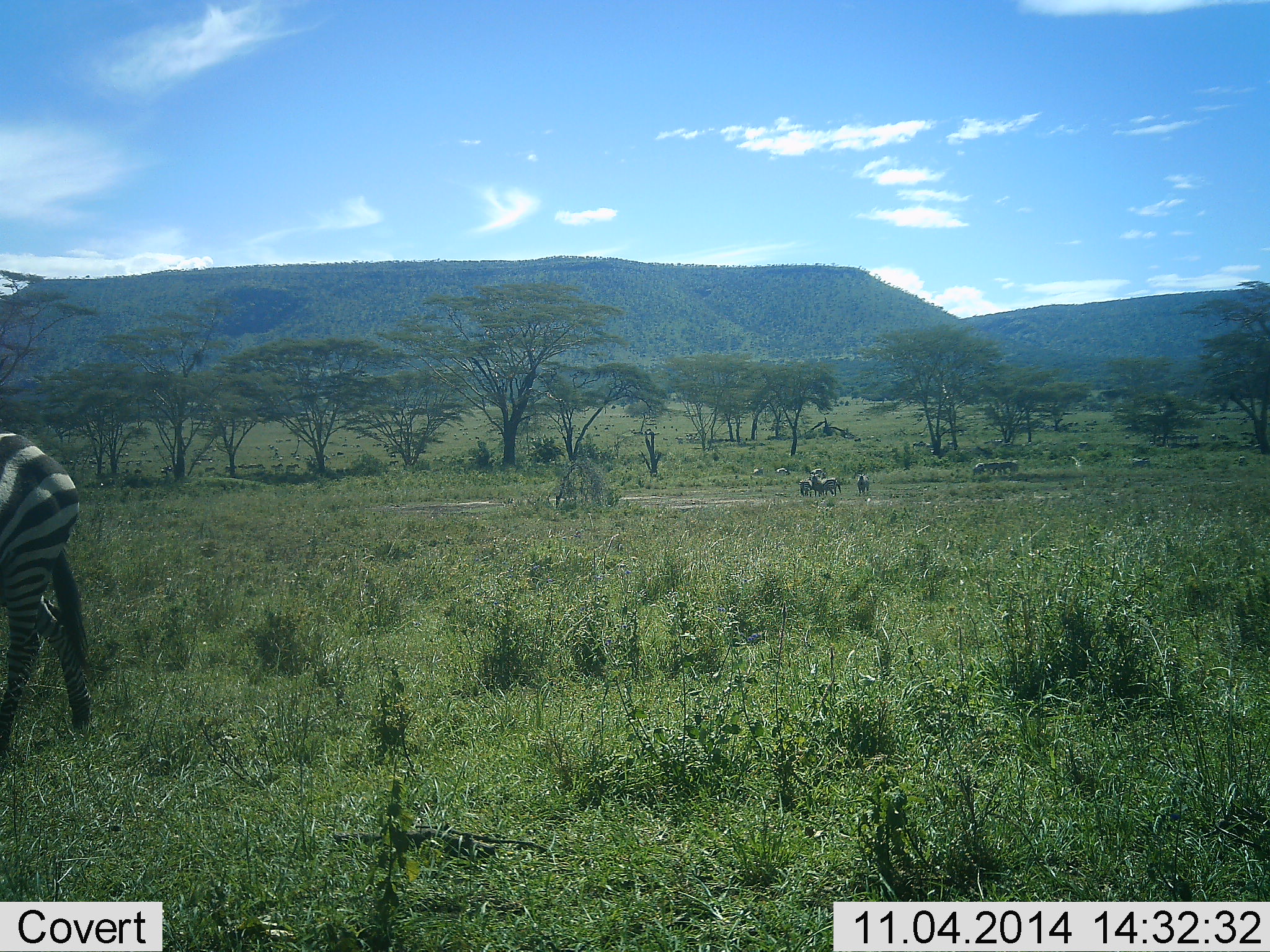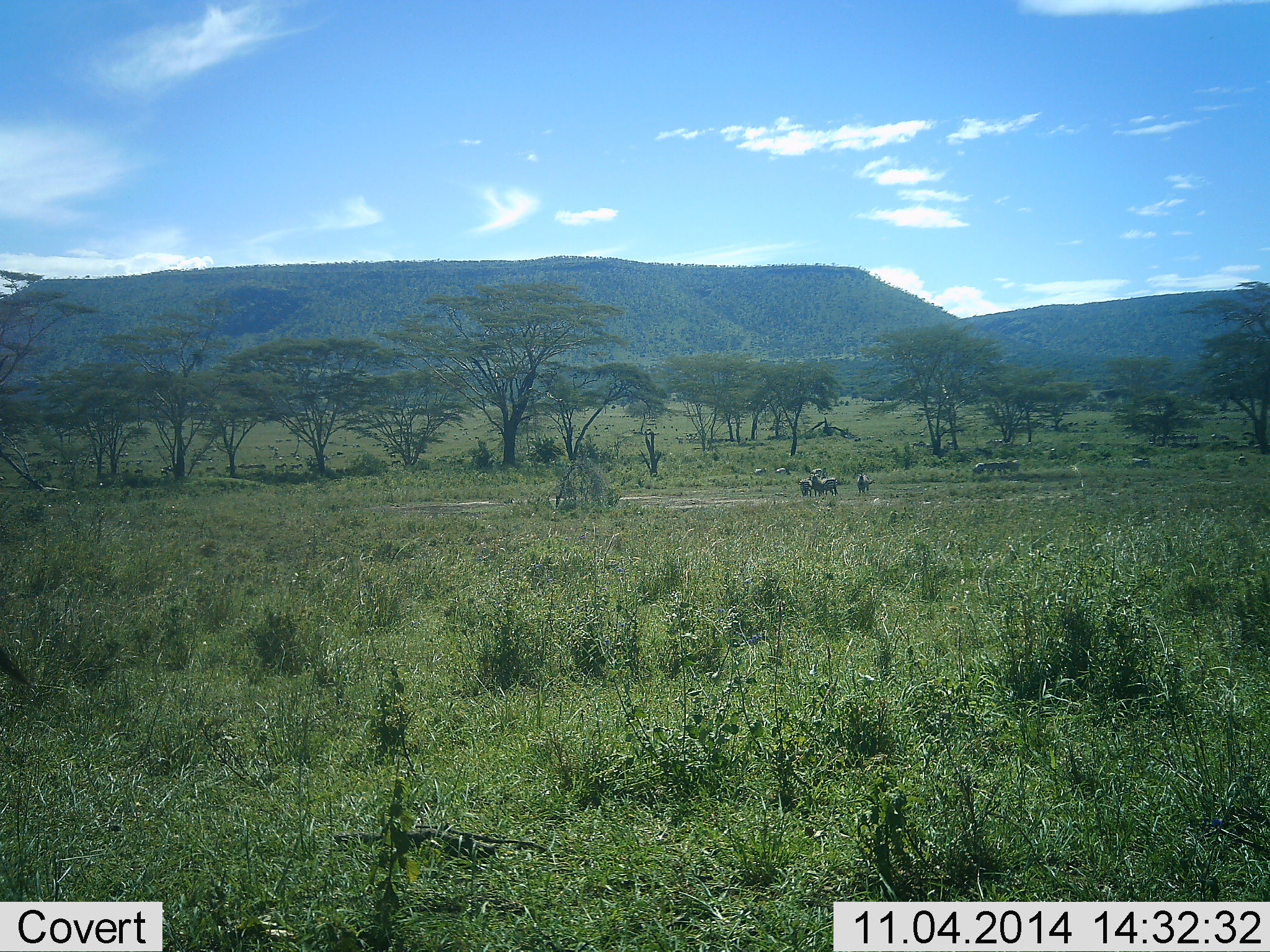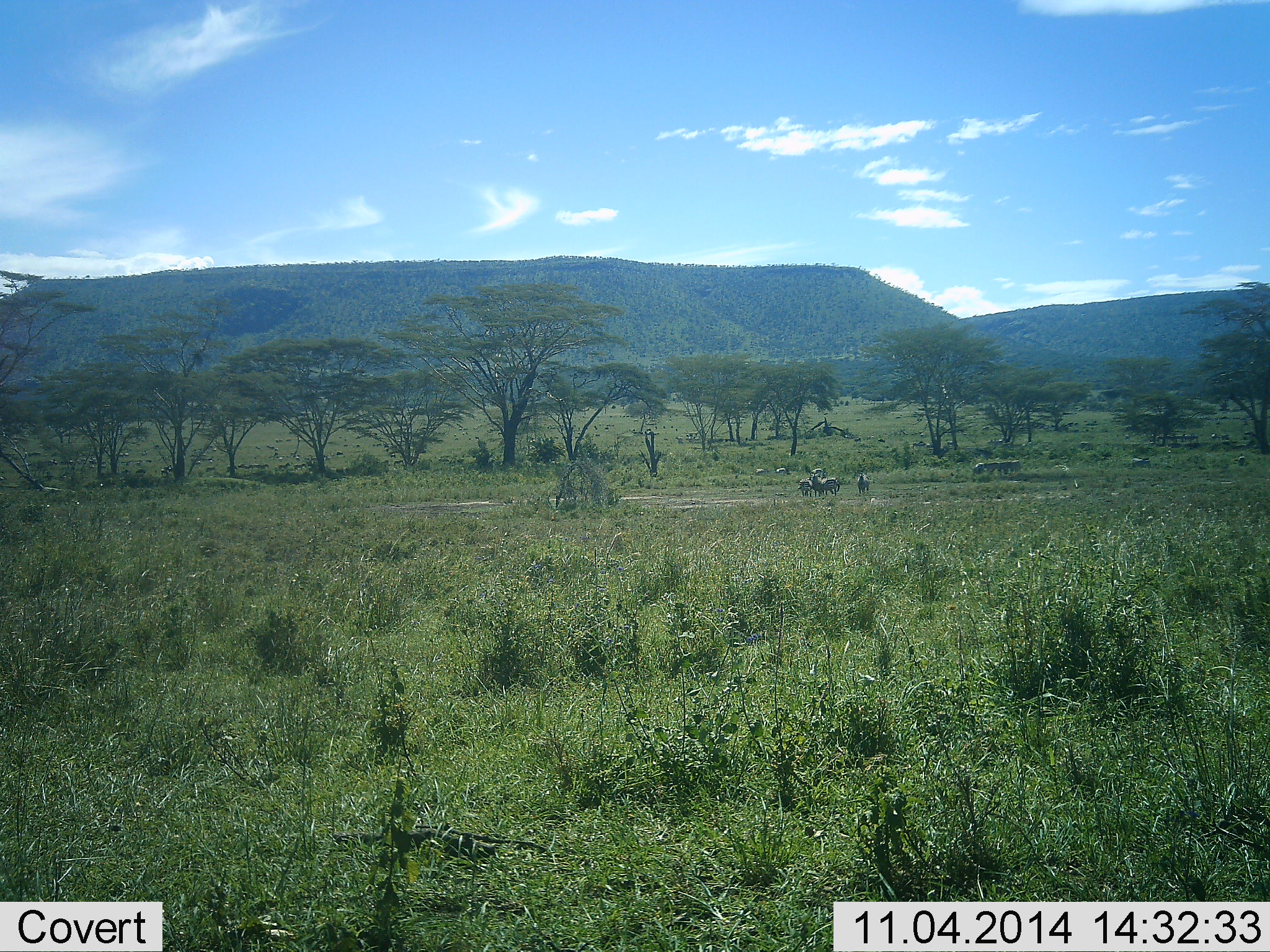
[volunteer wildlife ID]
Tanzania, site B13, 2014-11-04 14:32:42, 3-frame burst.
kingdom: Animalia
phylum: Chordata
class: Mammalia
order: Perissodactyla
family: Equidae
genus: Equus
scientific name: Equus quagga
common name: plains zebra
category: zebra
Zebra (plains zebra) (Equus quagga), count 4. Behavior (volunteer vote fractions): standing 60%, resting 0%, moving 100%, interacting 0%. Young present (vote fraction): 0%. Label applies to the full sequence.